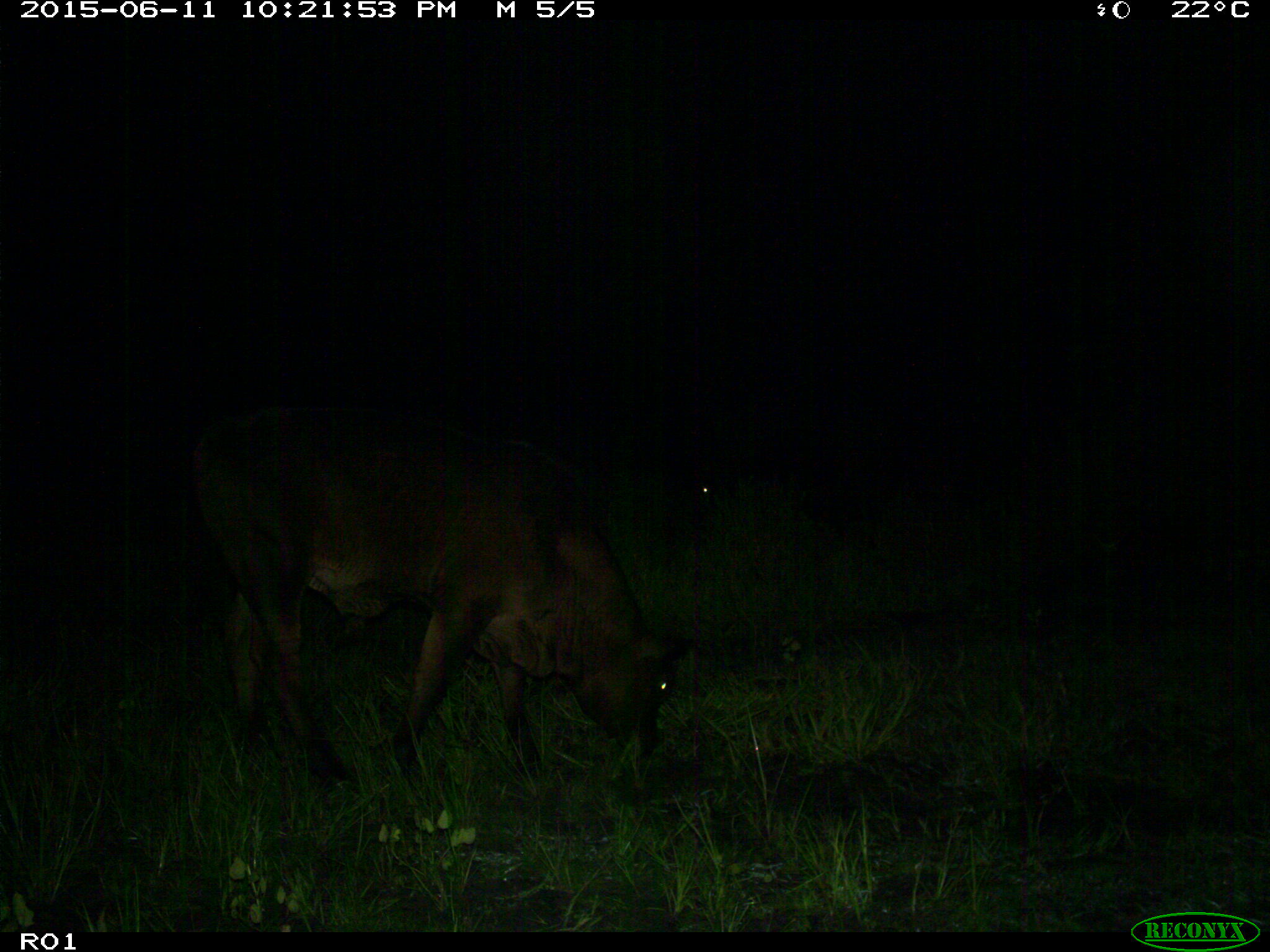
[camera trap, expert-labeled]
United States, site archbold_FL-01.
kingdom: Animalia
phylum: Chordata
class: Mammalia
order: Artiodactyla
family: Bovidae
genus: Bos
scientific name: Bos taurus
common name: domestic cow